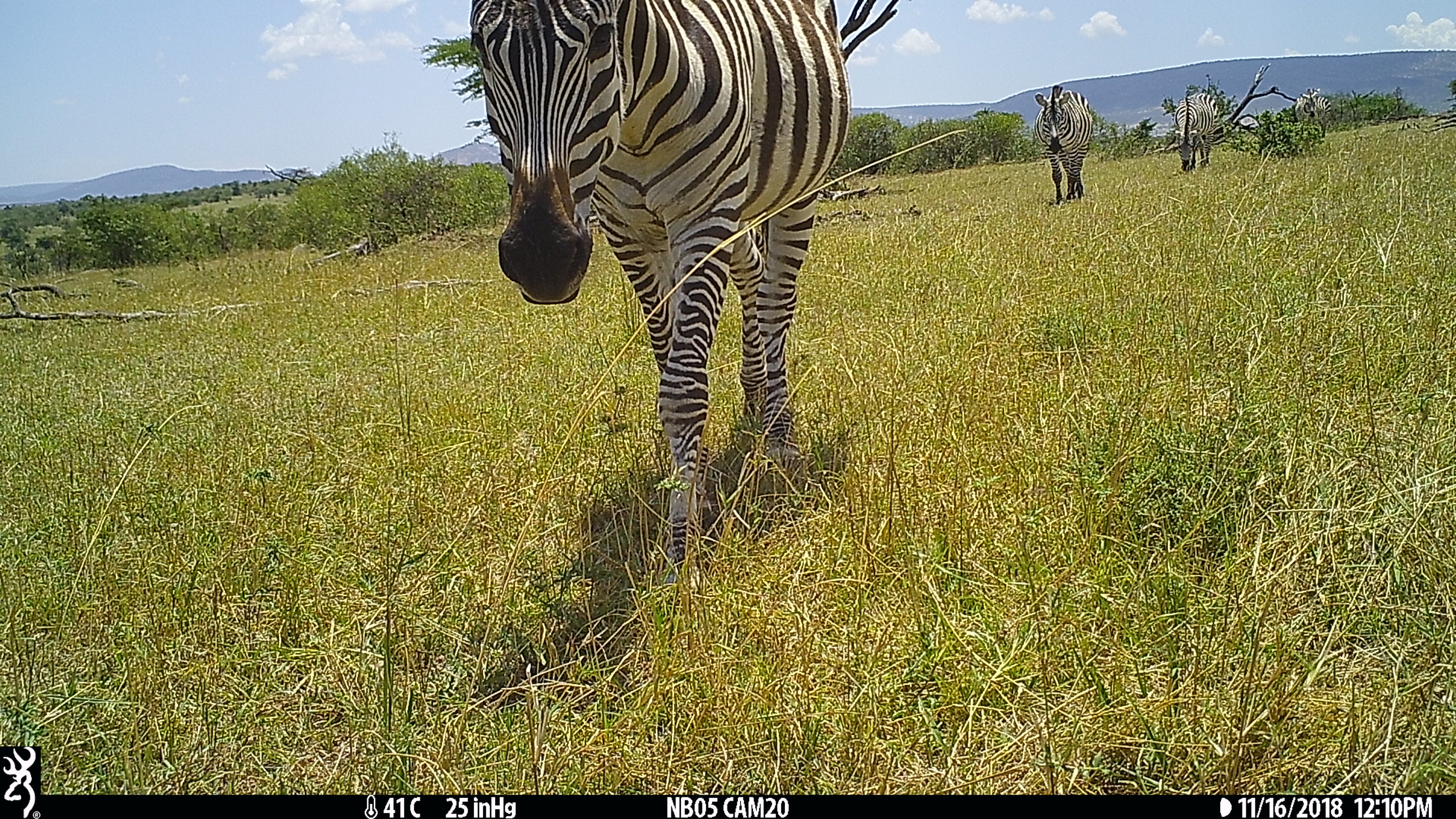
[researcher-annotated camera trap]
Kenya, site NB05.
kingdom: Animalia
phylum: Chordata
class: Mammalia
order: Perissodactyla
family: Equidae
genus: Equus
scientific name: Equus quagga burchellii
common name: burchell's zebra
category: zebra